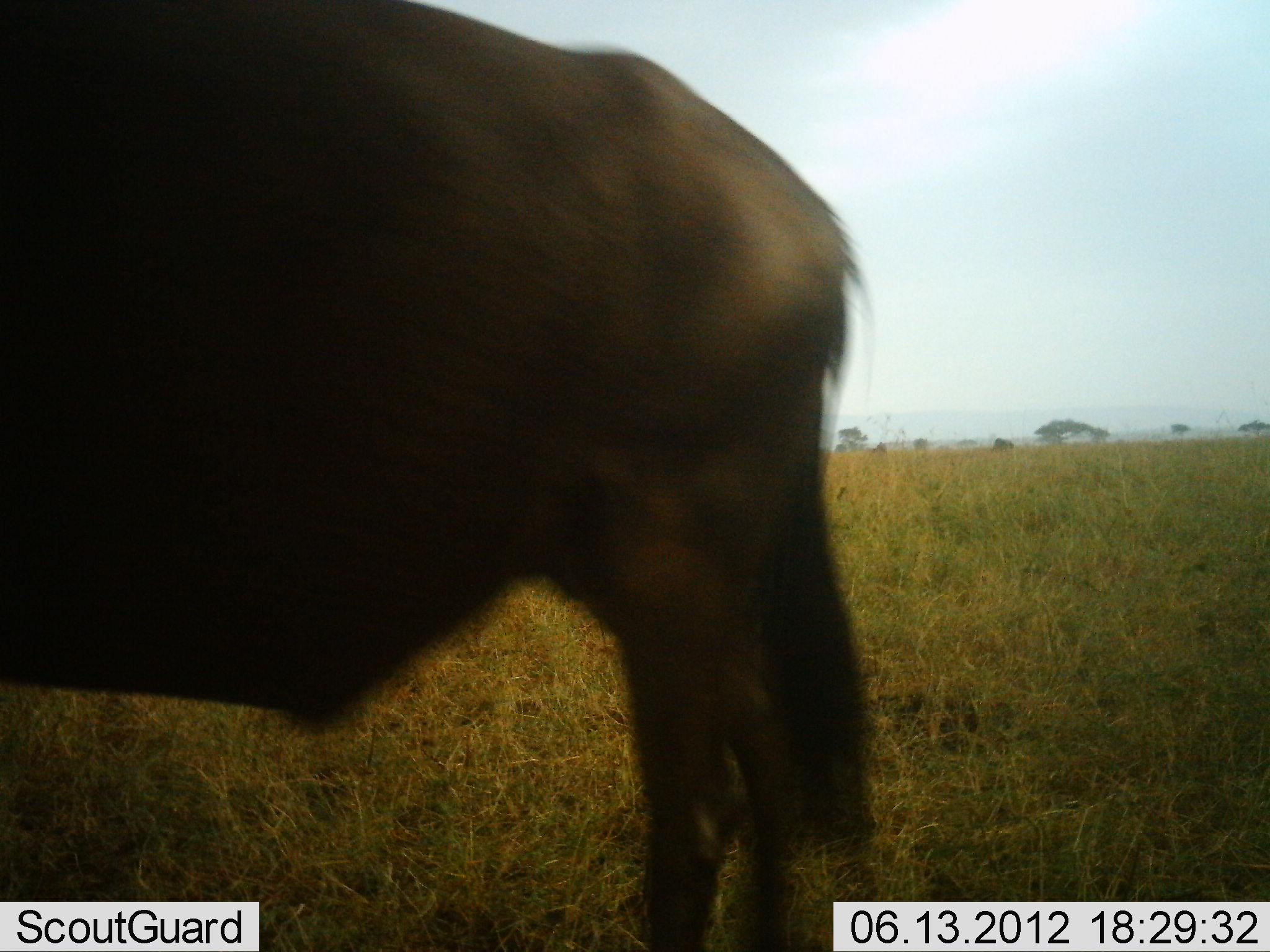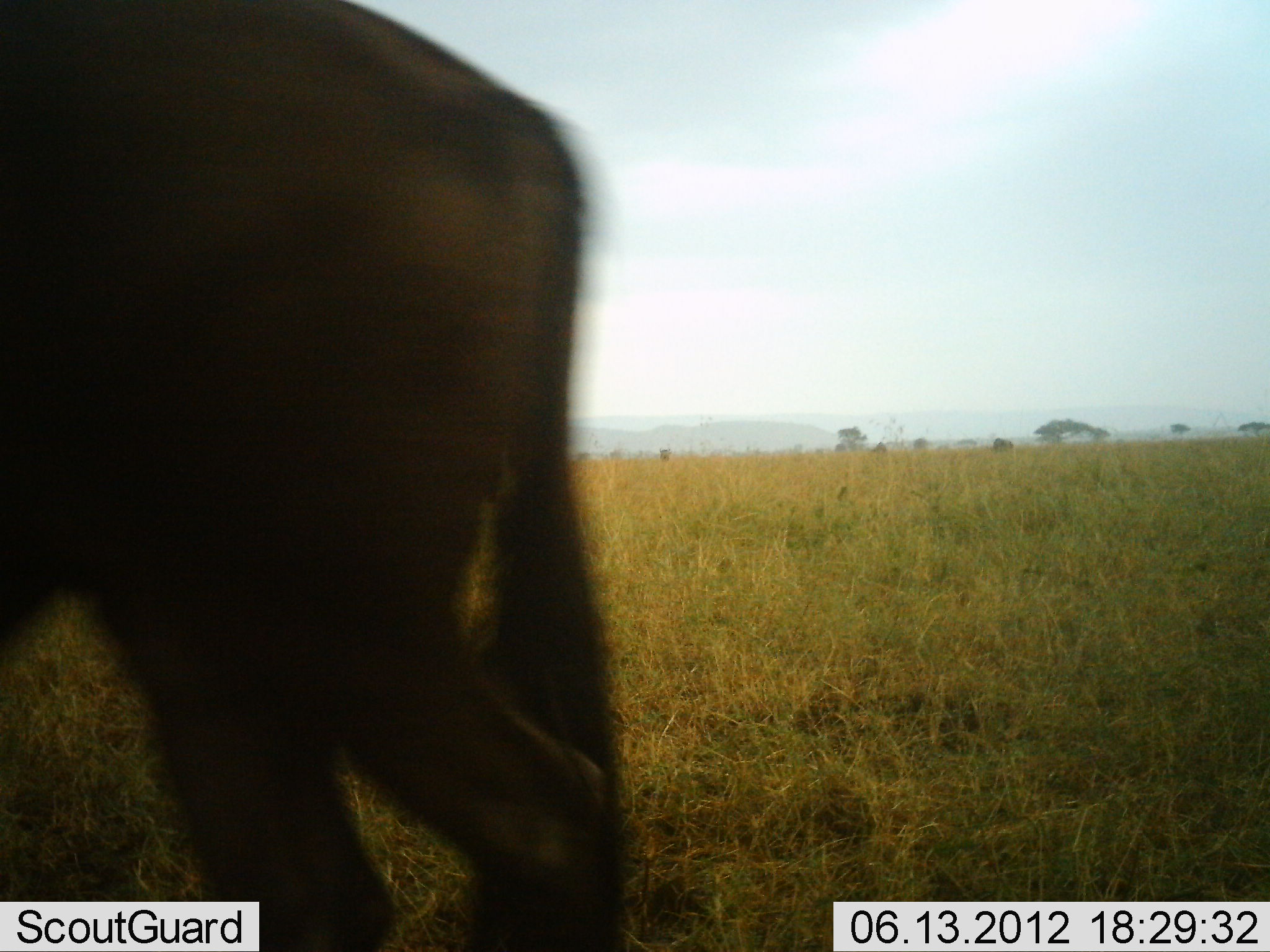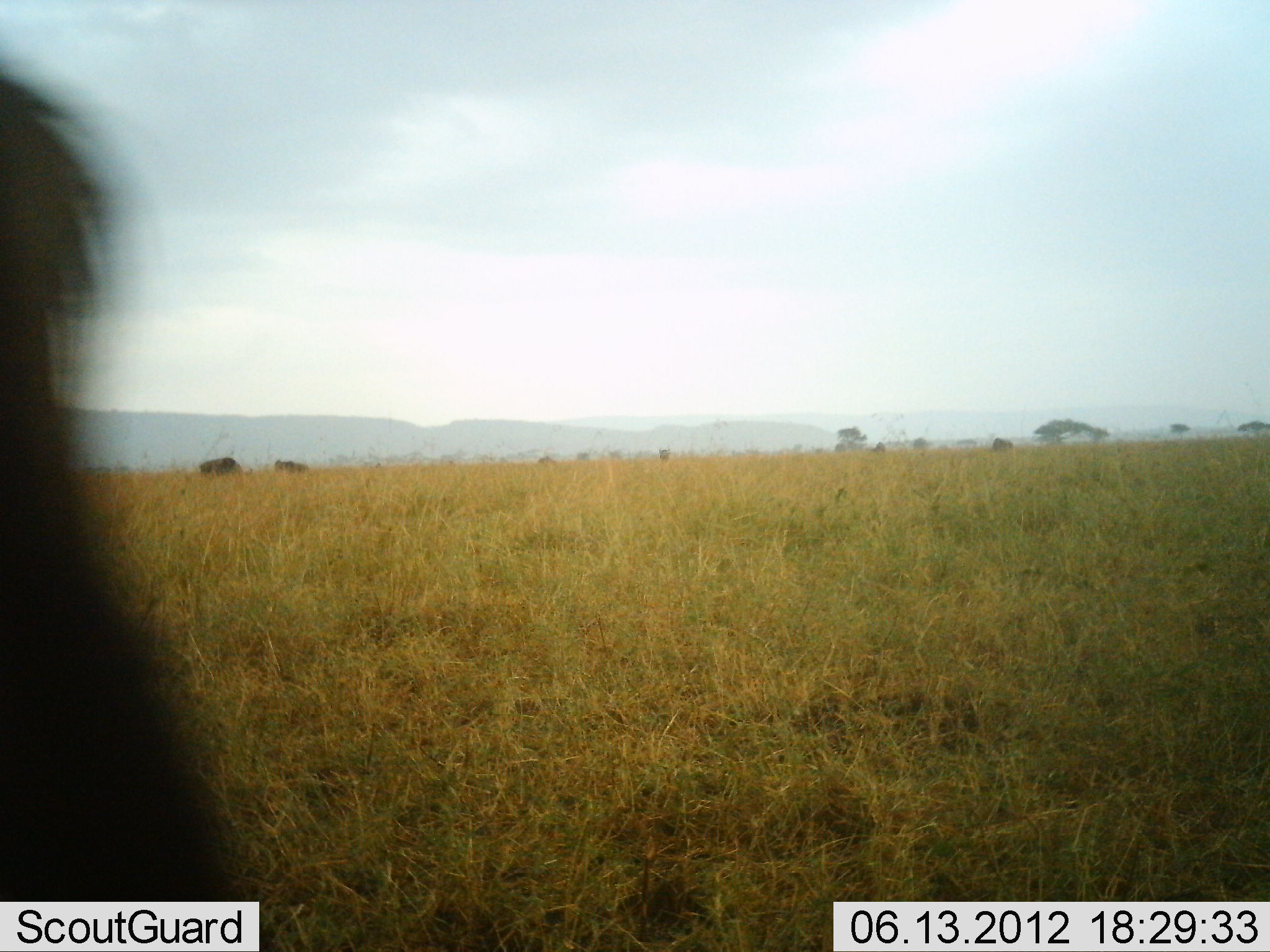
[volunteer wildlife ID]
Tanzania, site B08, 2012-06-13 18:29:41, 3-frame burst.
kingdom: Animalia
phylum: Chordata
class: Mammalia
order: Artiodactyla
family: Bovidae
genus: Connochaetes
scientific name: Connochaetes taurinus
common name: blue wildebeest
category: wildebeest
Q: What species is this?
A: Wildebeest (blue wildebeest) (Connochaetes taurinus).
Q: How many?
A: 1.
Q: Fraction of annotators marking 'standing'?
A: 20%.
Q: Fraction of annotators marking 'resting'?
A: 0%.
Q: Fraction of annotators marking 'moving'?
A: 80%.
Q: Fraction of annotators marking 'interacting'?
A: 0%.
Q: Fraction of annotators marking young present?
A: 0%.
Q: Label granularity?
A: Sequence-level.